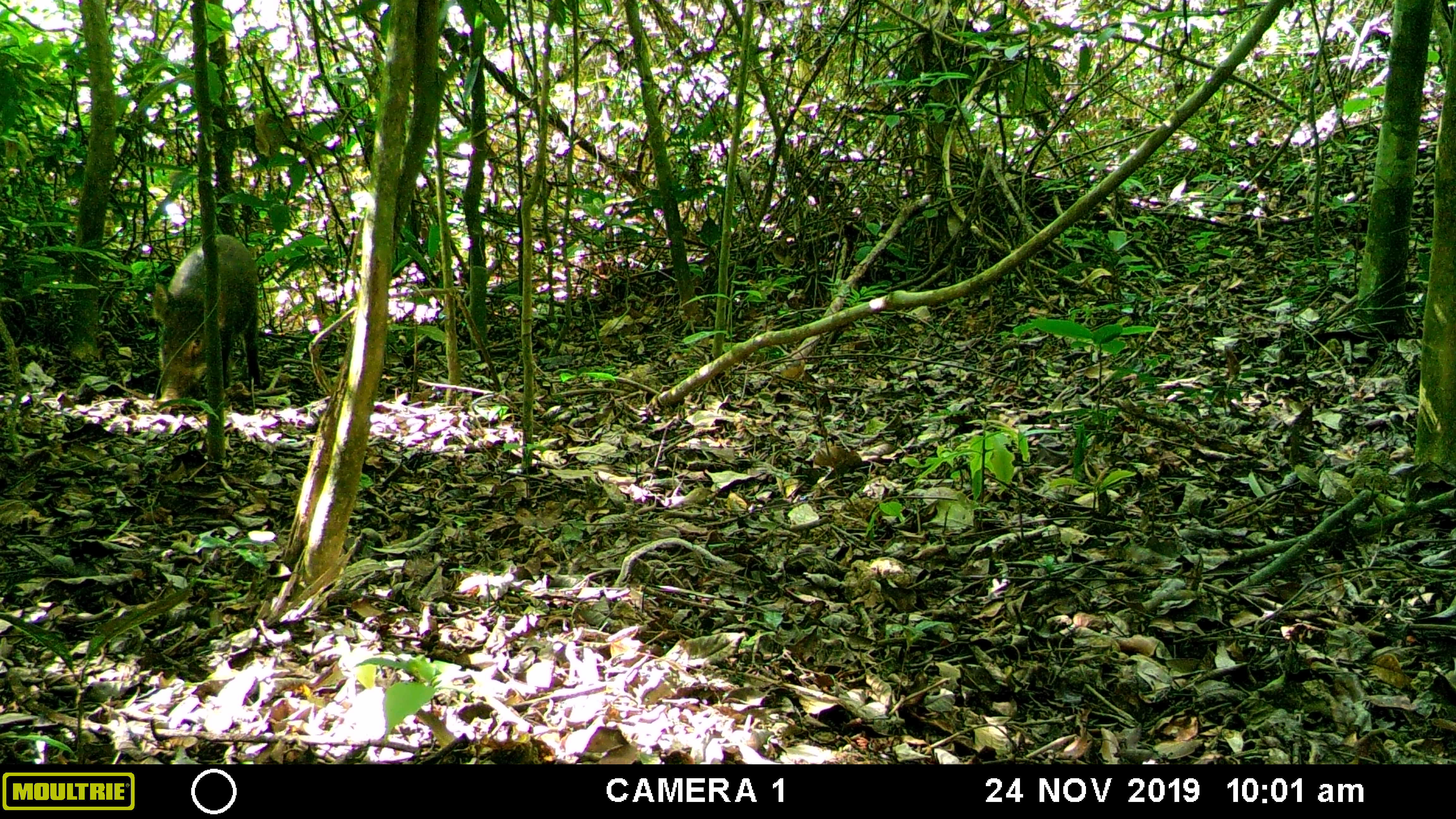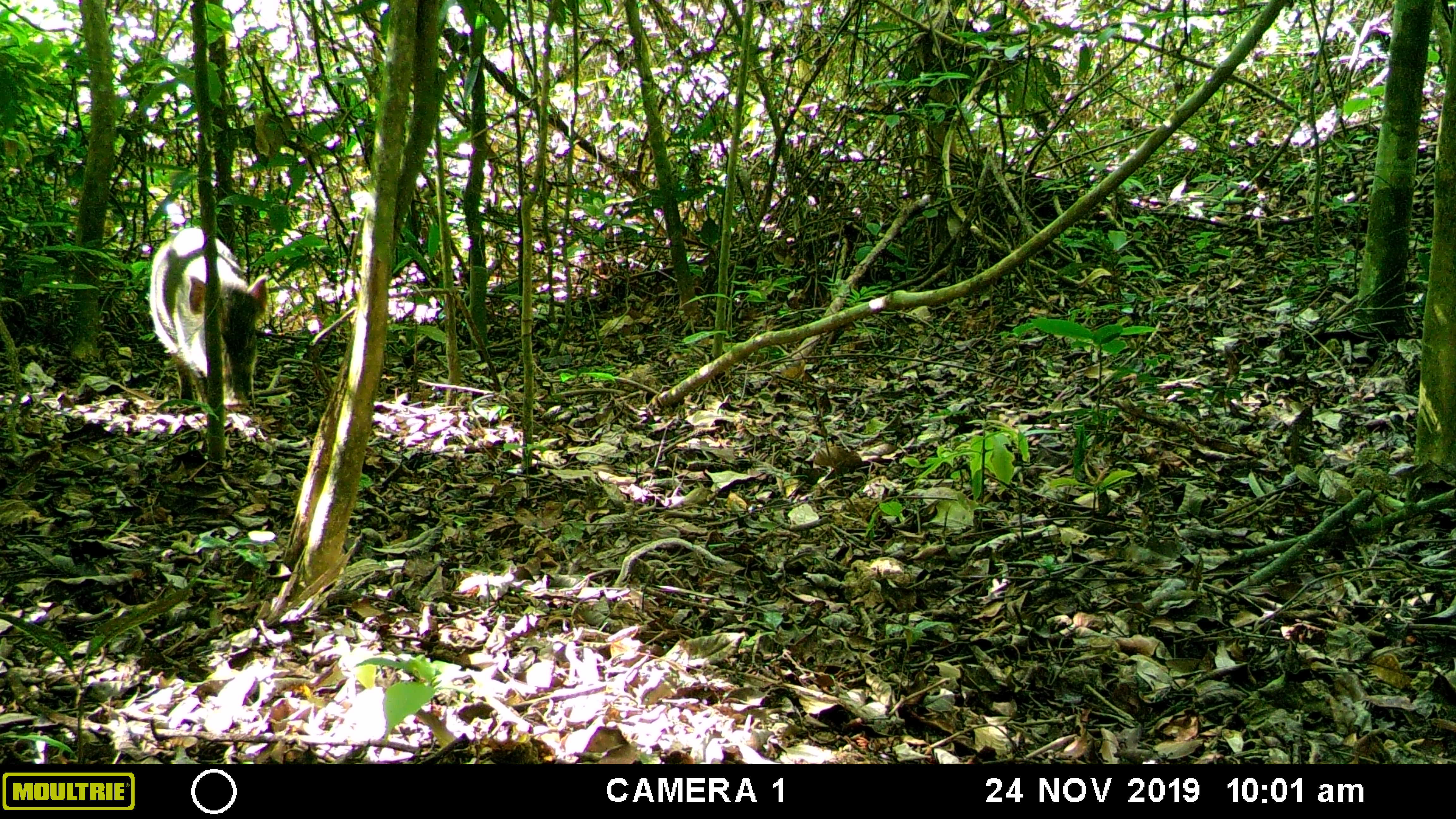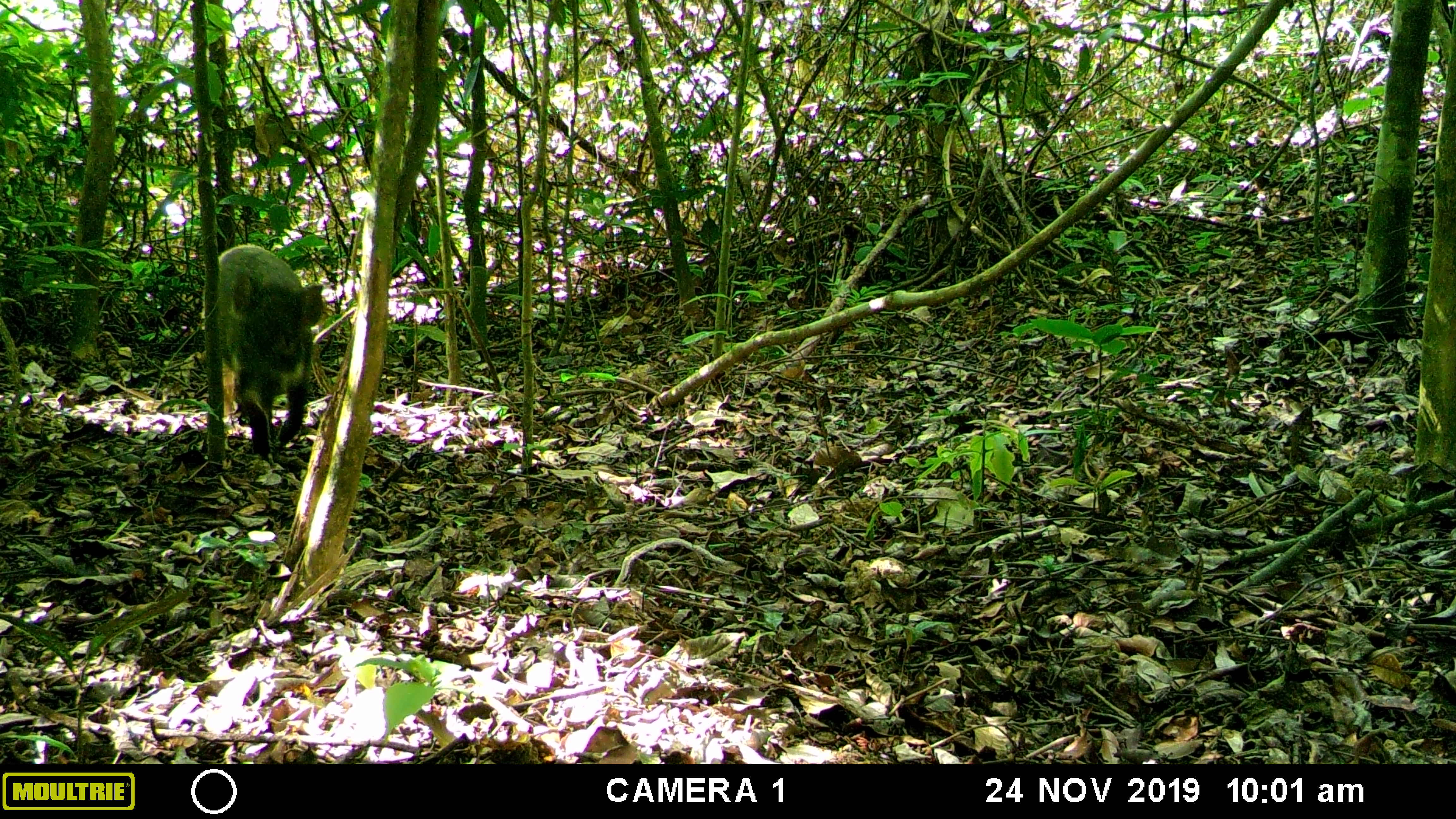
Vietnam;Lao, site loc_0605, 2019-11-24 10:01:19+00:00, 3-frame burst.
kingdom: Animalia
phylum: Chordata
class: Mammalia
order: Artiodactyla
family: Suidae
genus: Sus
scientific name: Sus scrofa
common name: eurasian wild pig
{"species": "eurasian wild pig (Sus scrofa)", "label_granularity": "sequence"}